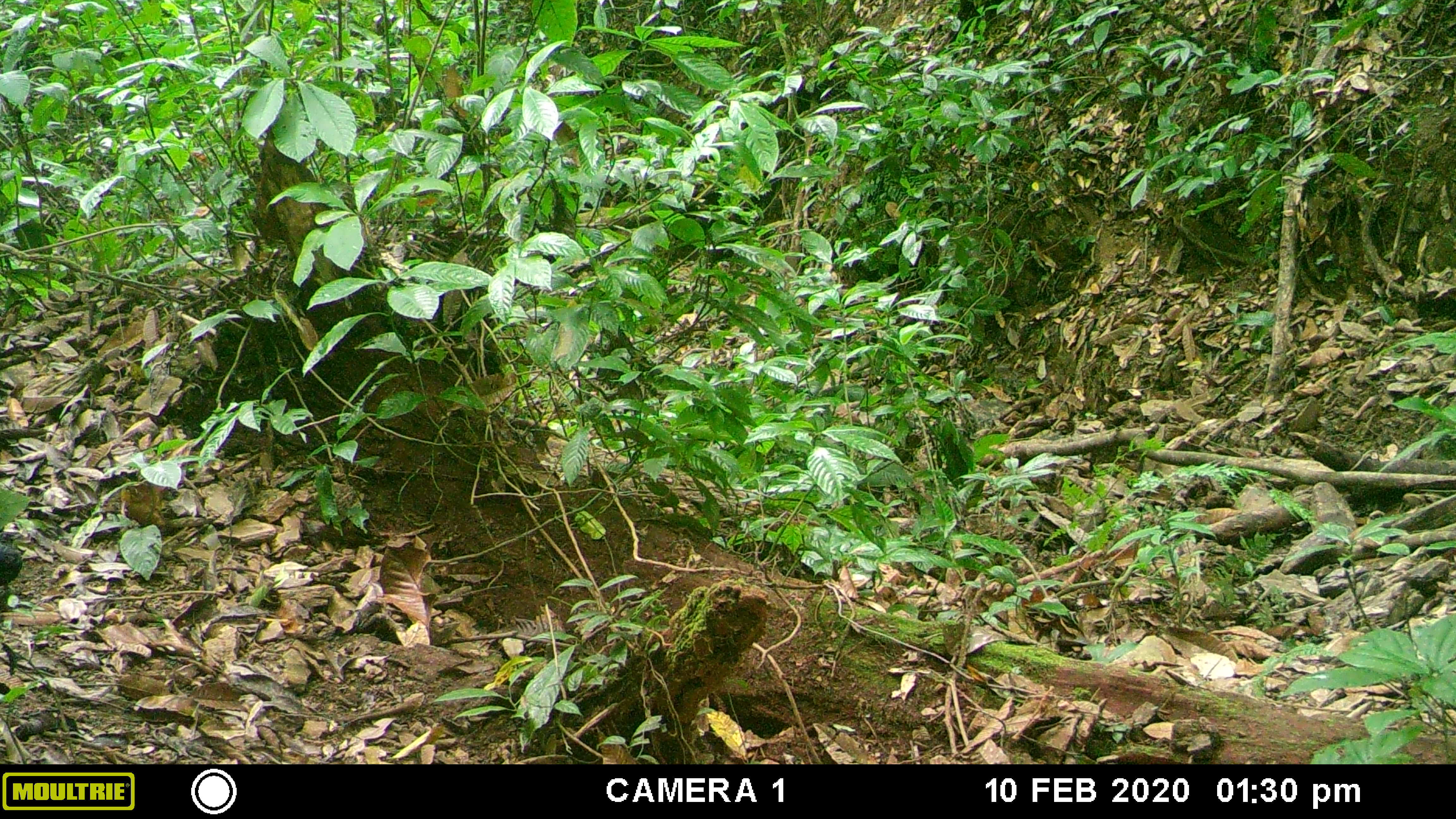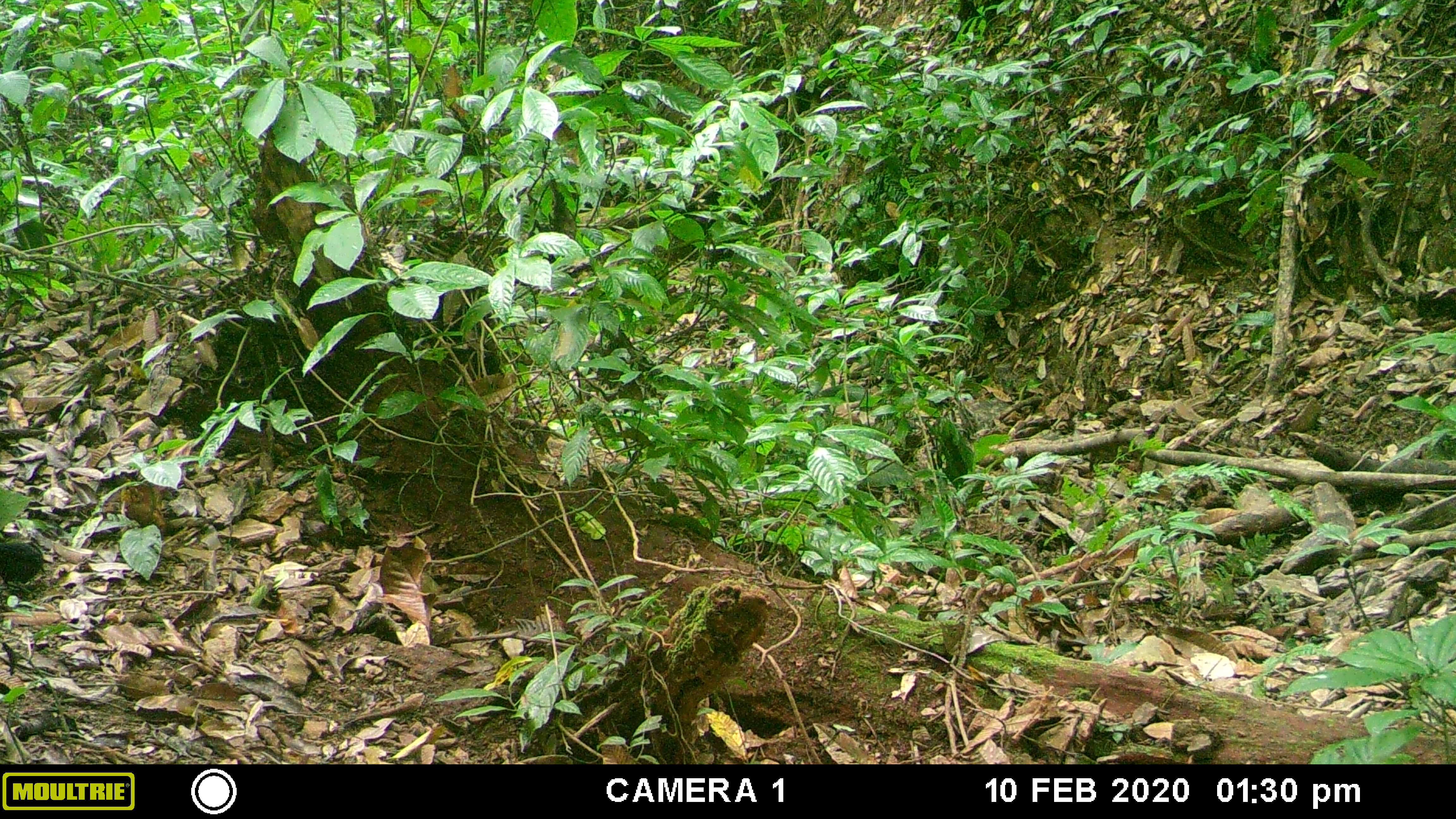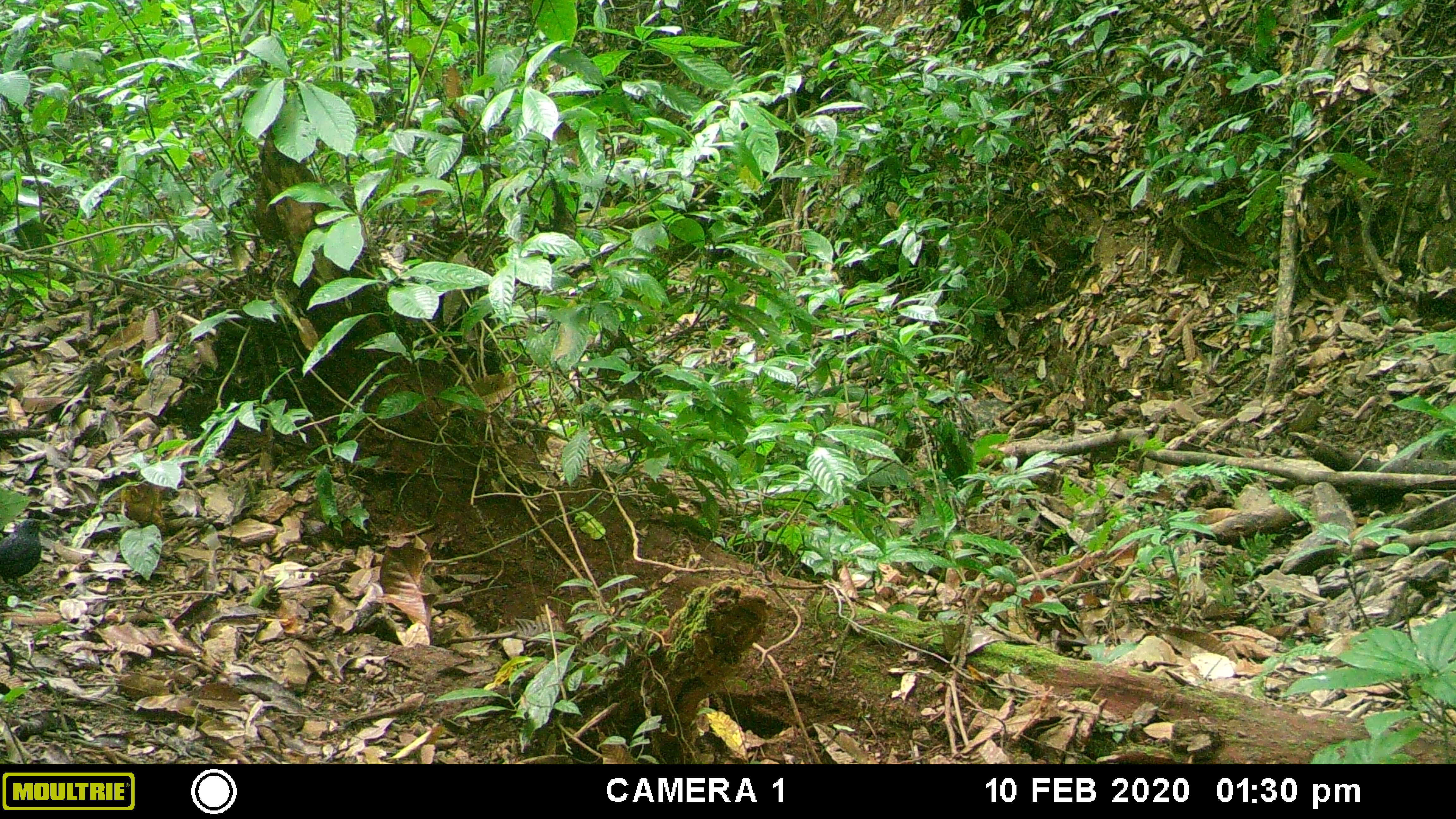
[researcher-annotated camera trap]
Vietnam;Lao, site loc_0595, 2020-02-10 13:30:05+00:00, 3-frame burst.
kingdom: Animalia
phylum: Chordata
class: Aves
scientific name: Aves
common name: bird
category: unidentified bird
Unidentified bird (bird) (Aves). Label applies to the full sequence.